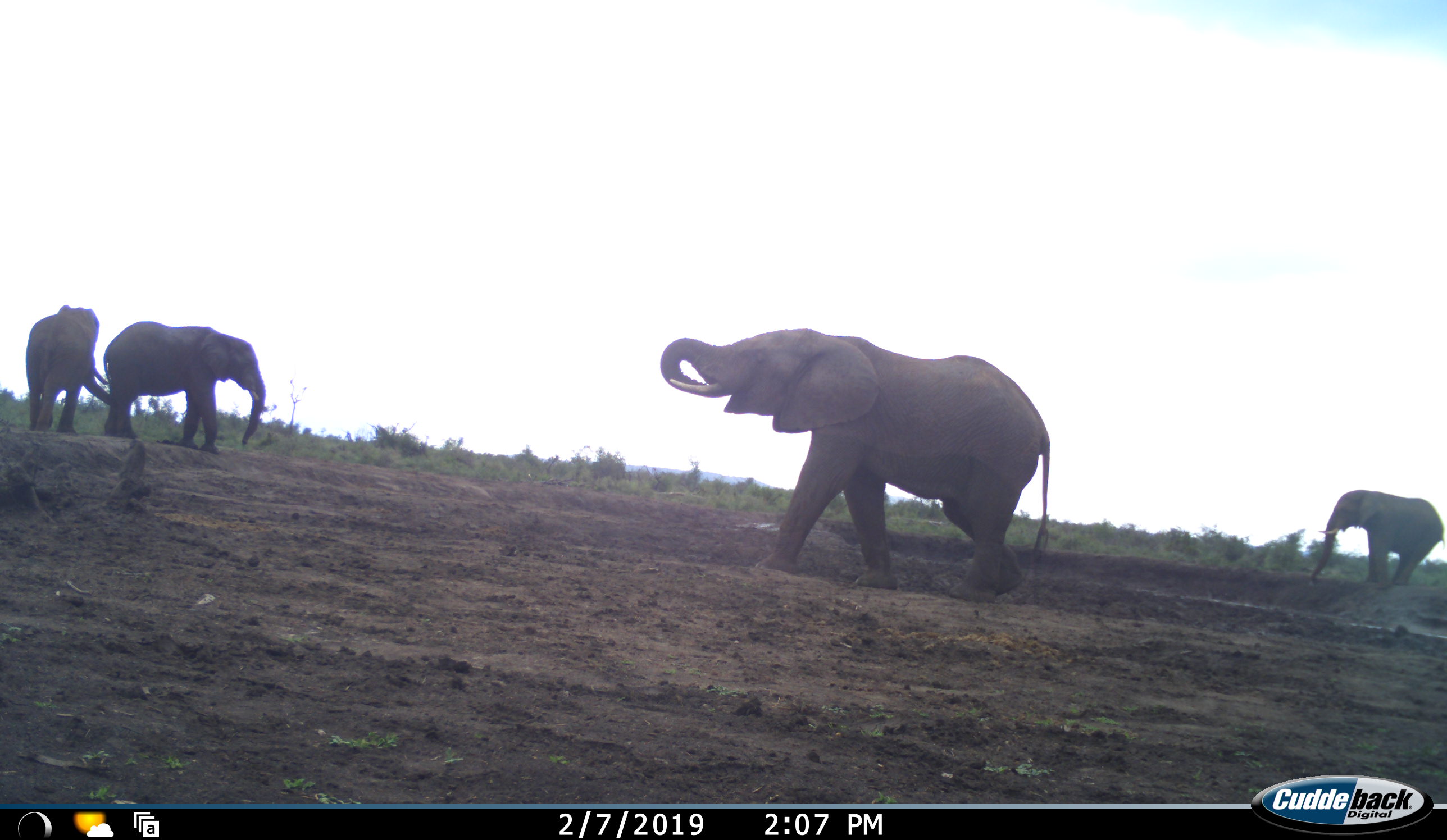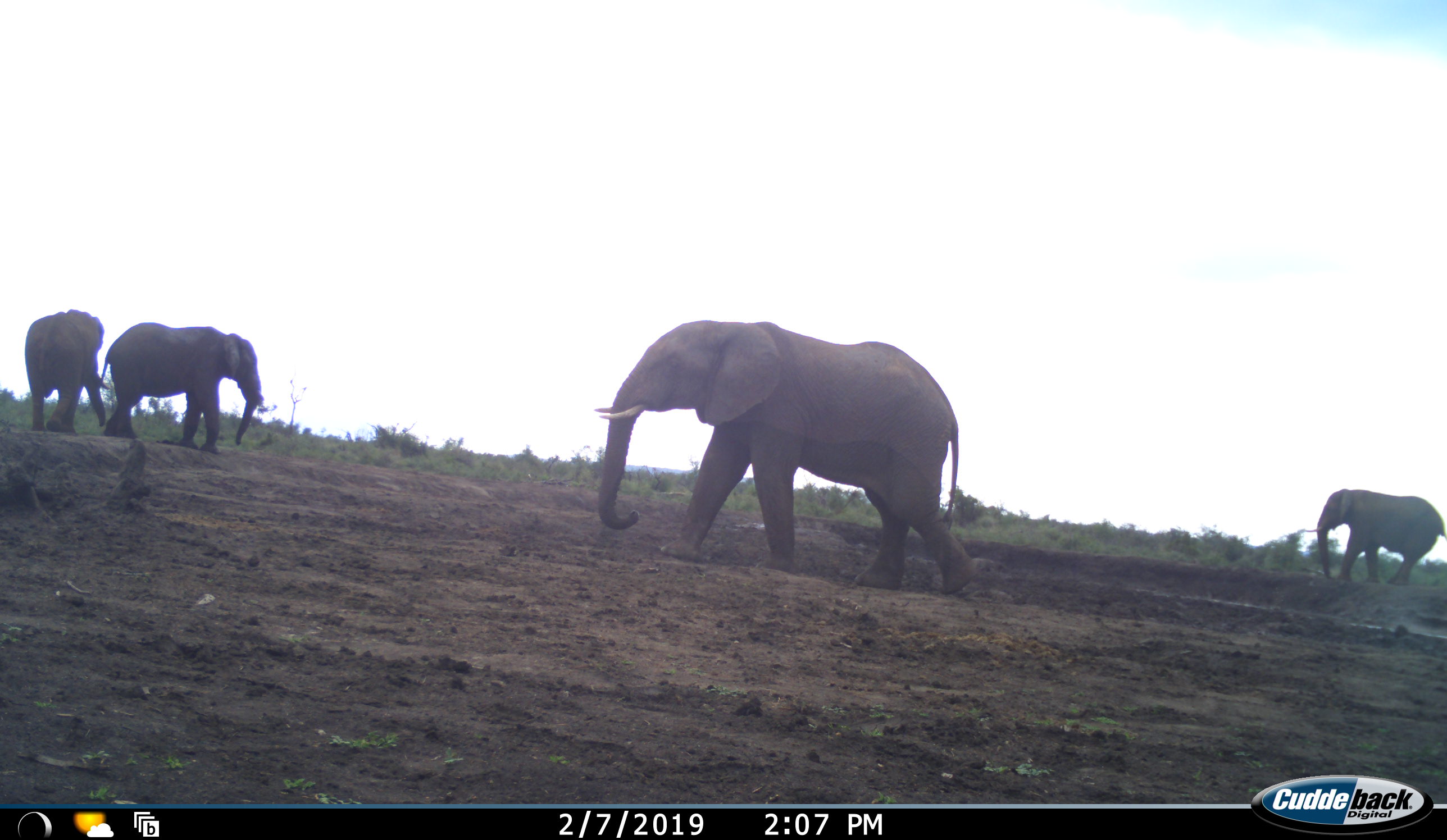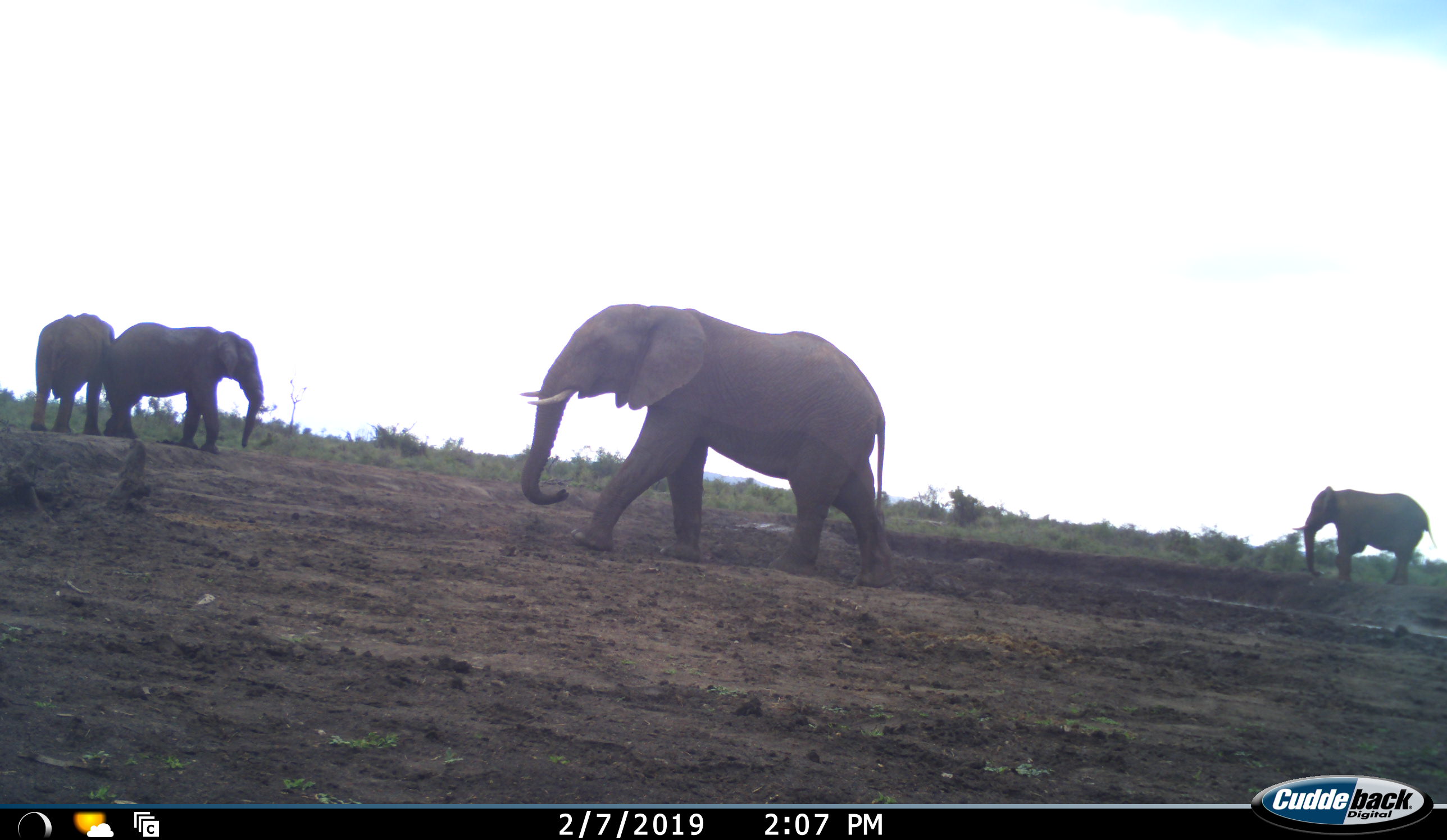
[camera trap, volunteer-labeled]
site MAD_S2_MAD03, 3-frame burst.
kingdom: Animalia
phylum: Chordata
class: Mammalia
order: Proboscidea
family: Elephantidae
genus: Loxodonta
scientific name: Loxodonta africana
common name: african bush elephant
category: elephant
Elephant (african bush elephant) (Loxodonta africana), count 4. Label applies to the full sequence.